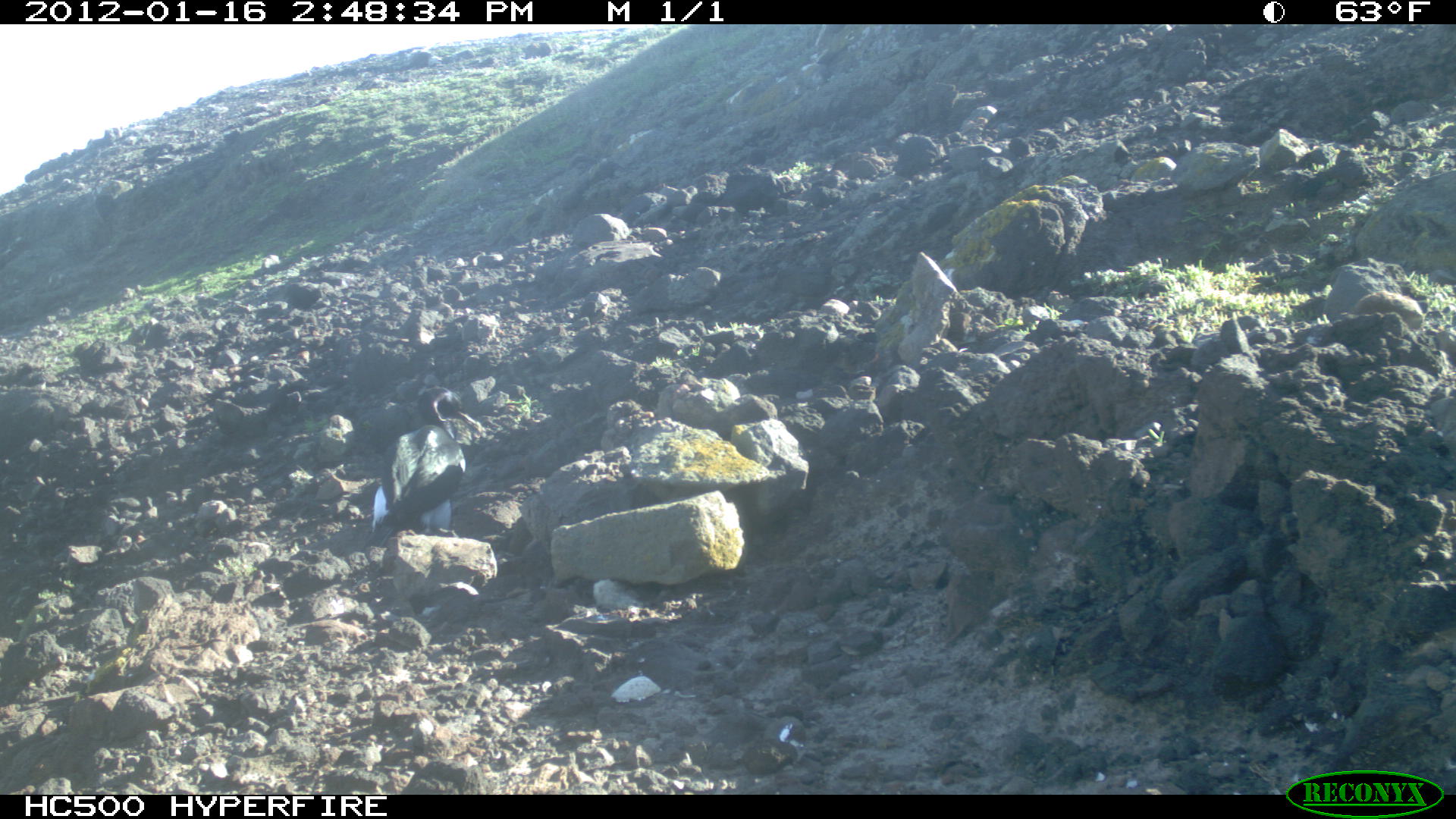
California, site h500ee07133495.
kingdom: Animalia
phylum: Chordata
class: Aves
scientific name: Aves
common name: bird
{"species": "bird (Aves)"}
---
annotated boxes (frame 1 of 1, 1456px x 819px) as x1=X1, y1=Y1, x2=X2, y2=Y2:
bird: x1=362, y1=387, x2=488, y2=551